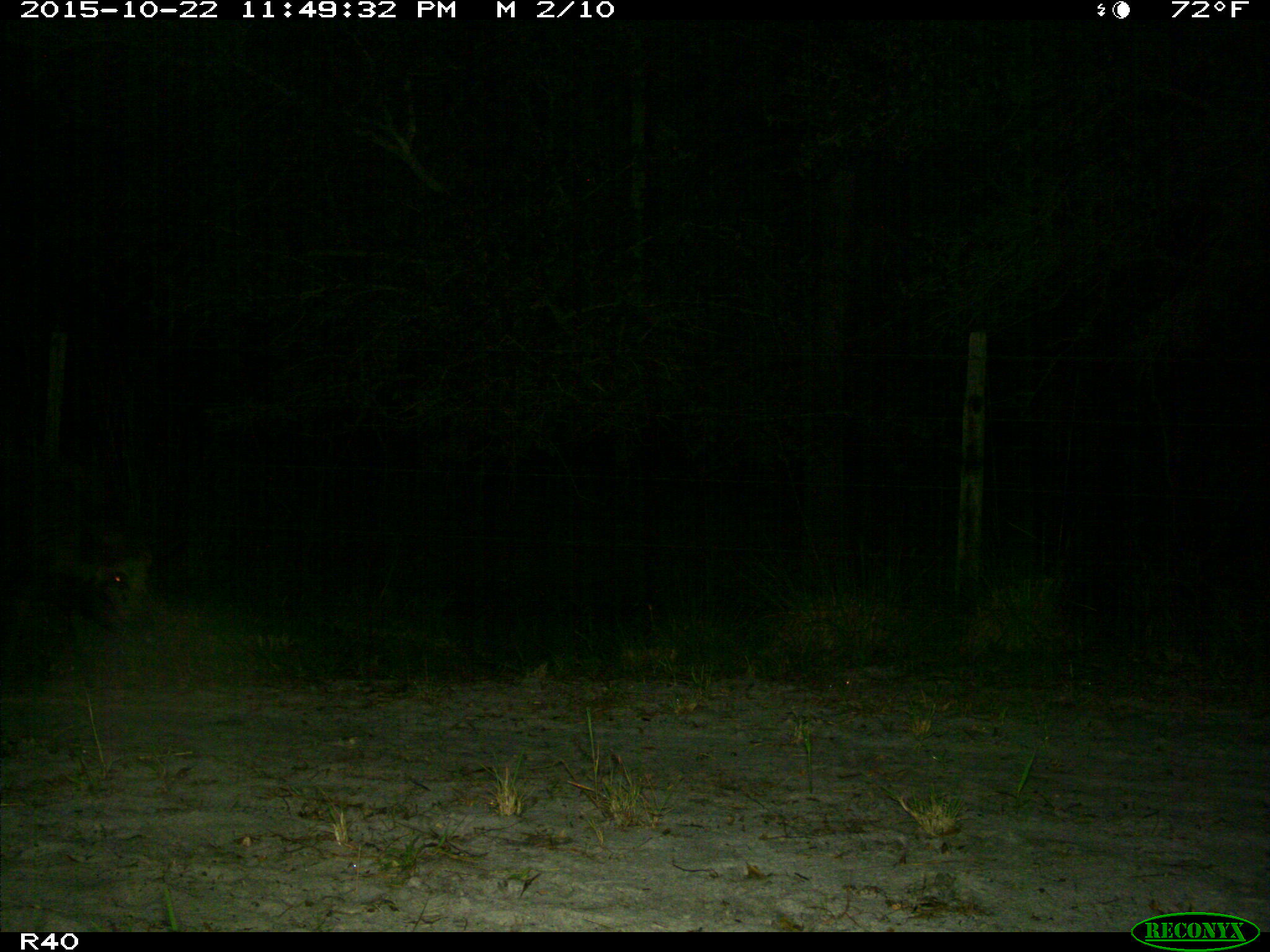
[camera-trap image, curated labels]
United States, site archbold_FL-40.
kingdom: Animalia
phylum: Chordata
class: Mammalia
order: Artiodactyla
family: Suidae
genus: Sus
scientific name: Sus scrofa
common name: wild boar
Sus scrofa (wild boar).